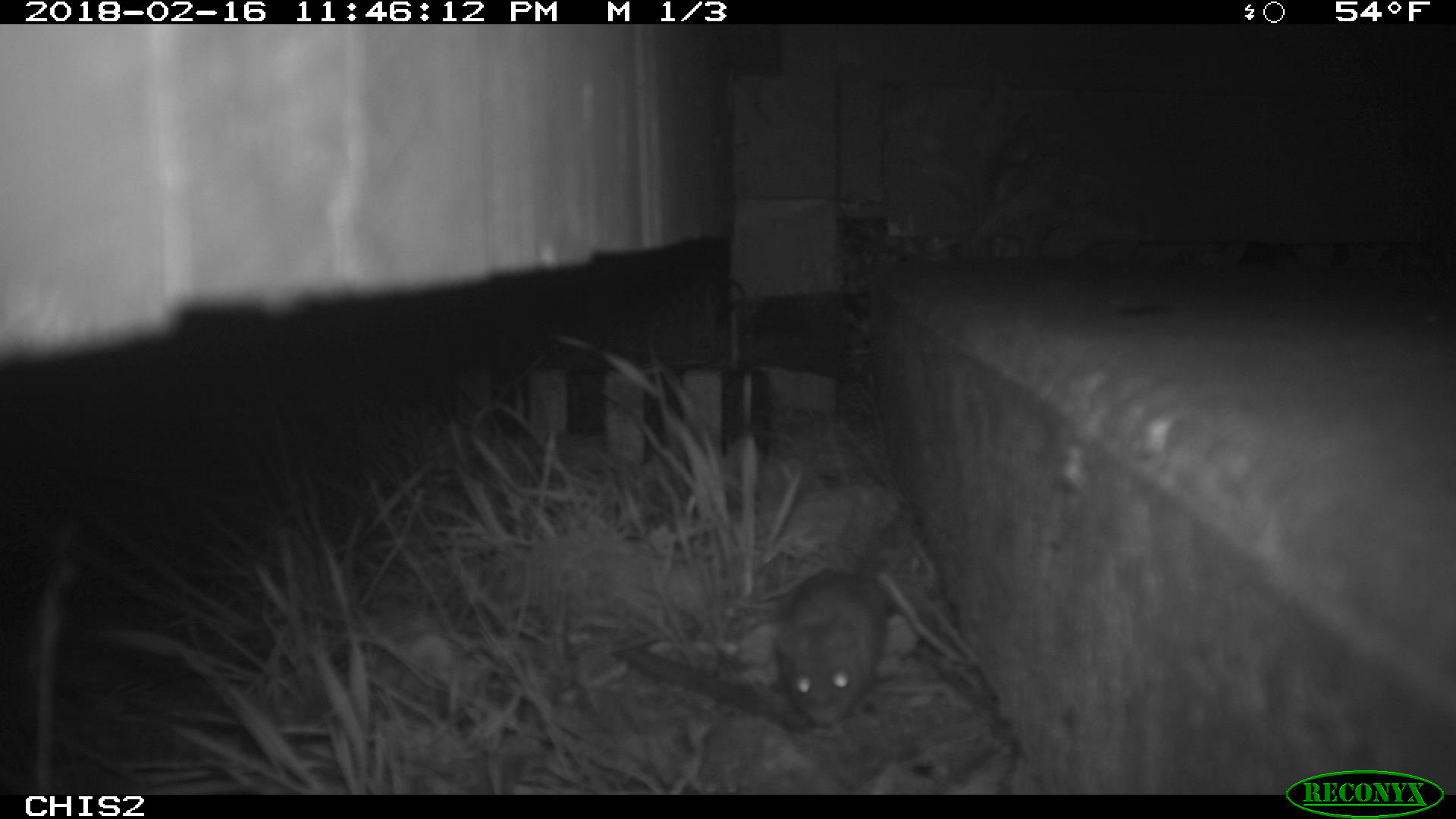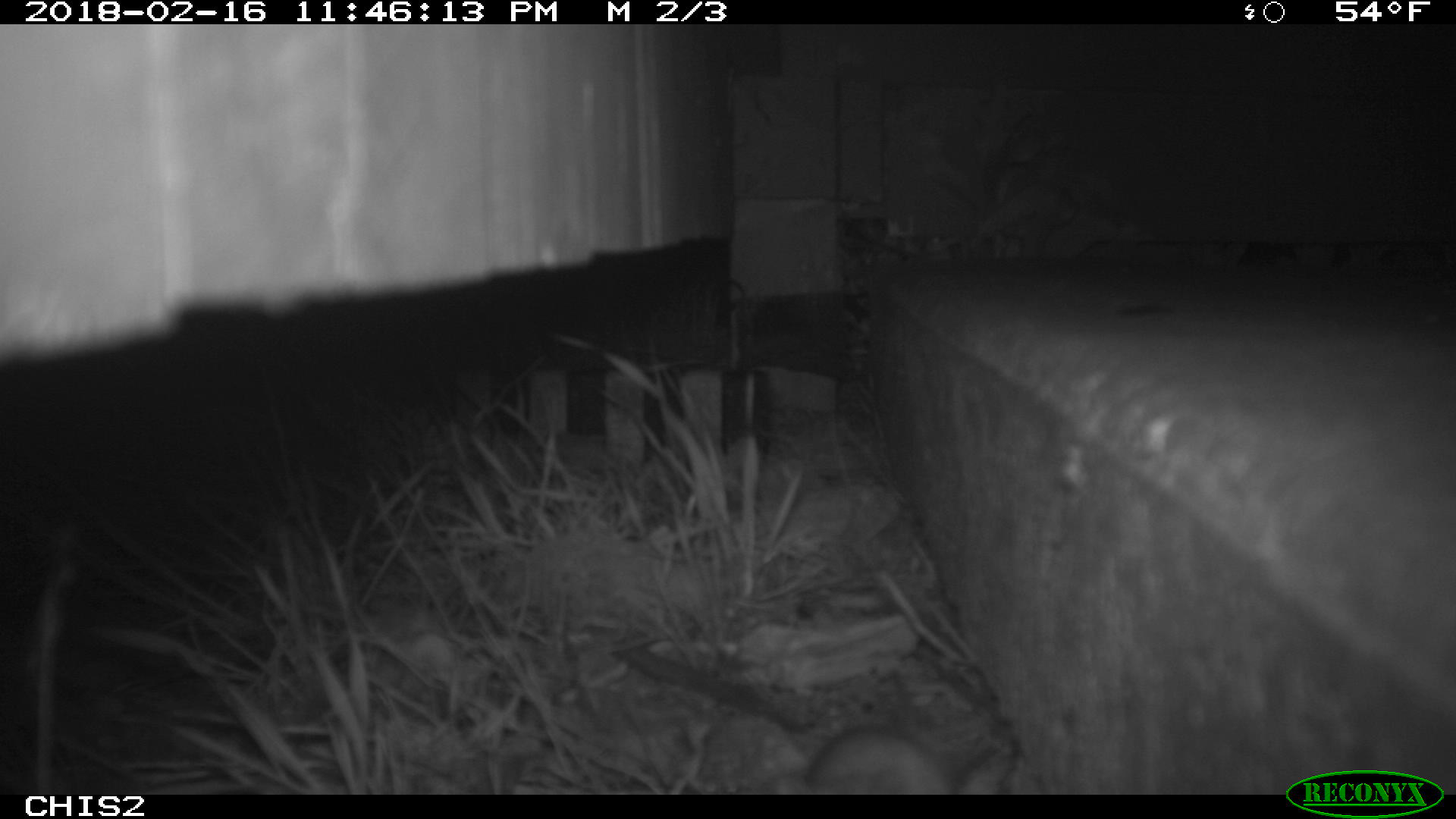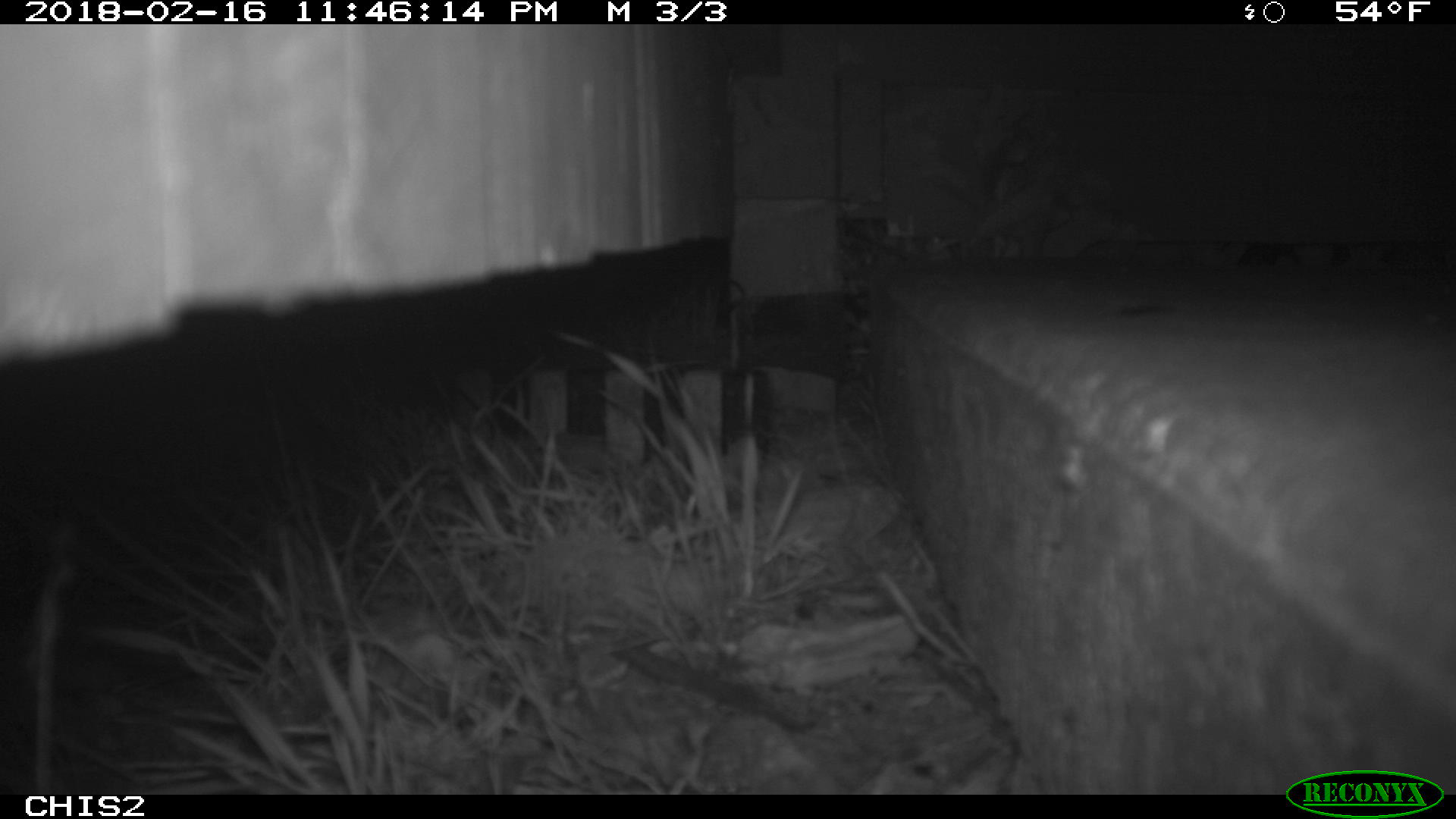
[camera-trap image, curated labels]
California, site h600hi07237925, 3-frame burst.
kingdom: Animalia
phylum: Chordata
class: Mammalia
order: Rodentia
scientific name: Rodentia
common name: rodent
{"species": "rodent (Rodentia)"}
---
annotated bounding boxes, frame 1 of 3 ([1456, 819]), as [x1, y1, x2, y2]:
rodent: [774, 569, 886, 726]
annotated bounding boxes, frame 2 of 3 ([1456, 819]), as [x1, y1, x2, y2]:
rodent: [805, 725, 1016, 794]